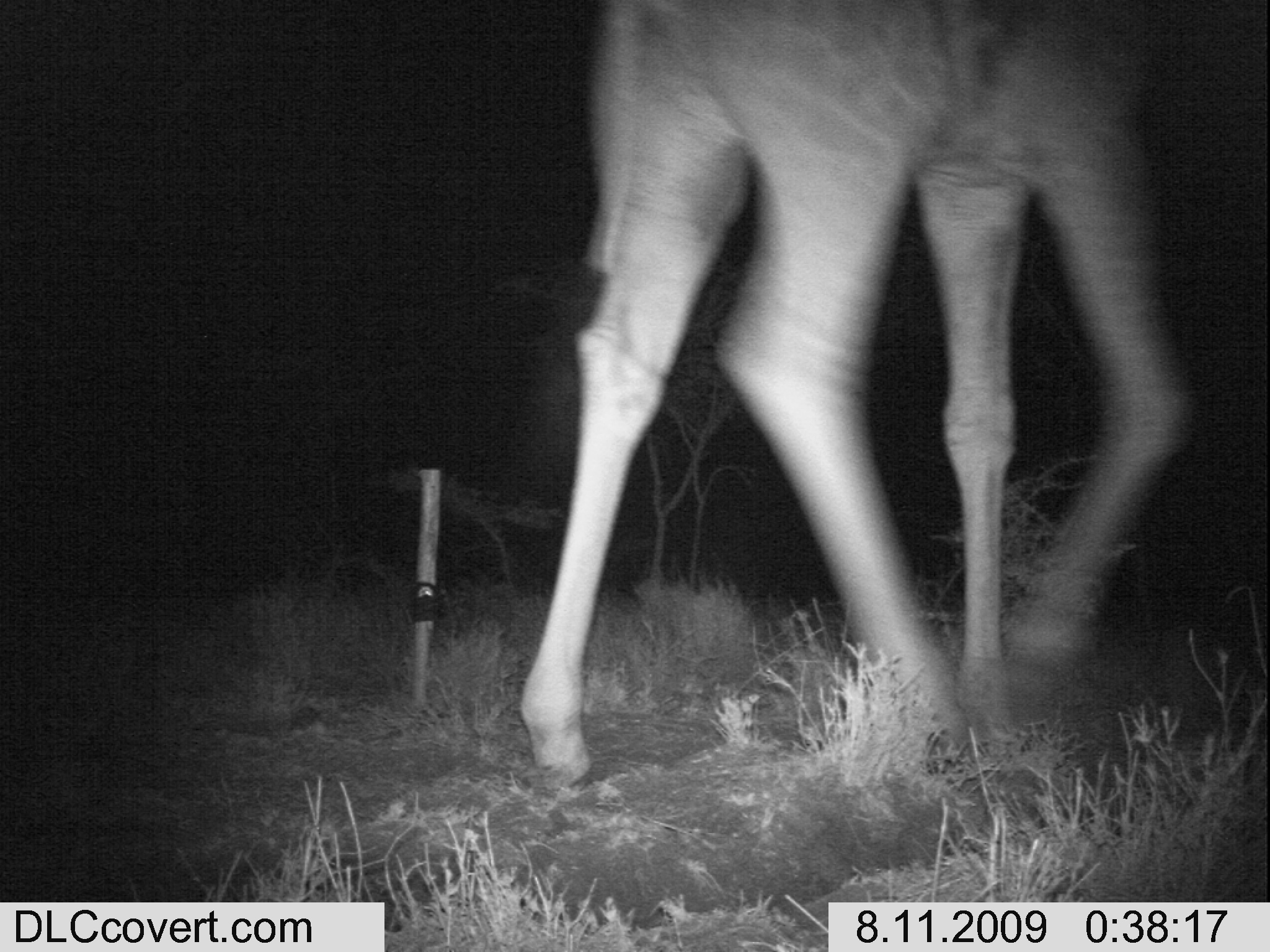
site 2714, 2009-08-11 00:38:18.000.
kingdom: Animalia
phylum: Chordata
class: Mammalia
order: Artiodactyla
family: Giraffidae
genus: Giraffa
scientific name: Giraffa camelopardalis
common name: giraffe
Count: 1.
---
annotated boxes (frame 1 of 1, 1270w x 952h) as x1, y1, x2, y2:
giraffa camelopardalis: 515, 0, 1194, 806